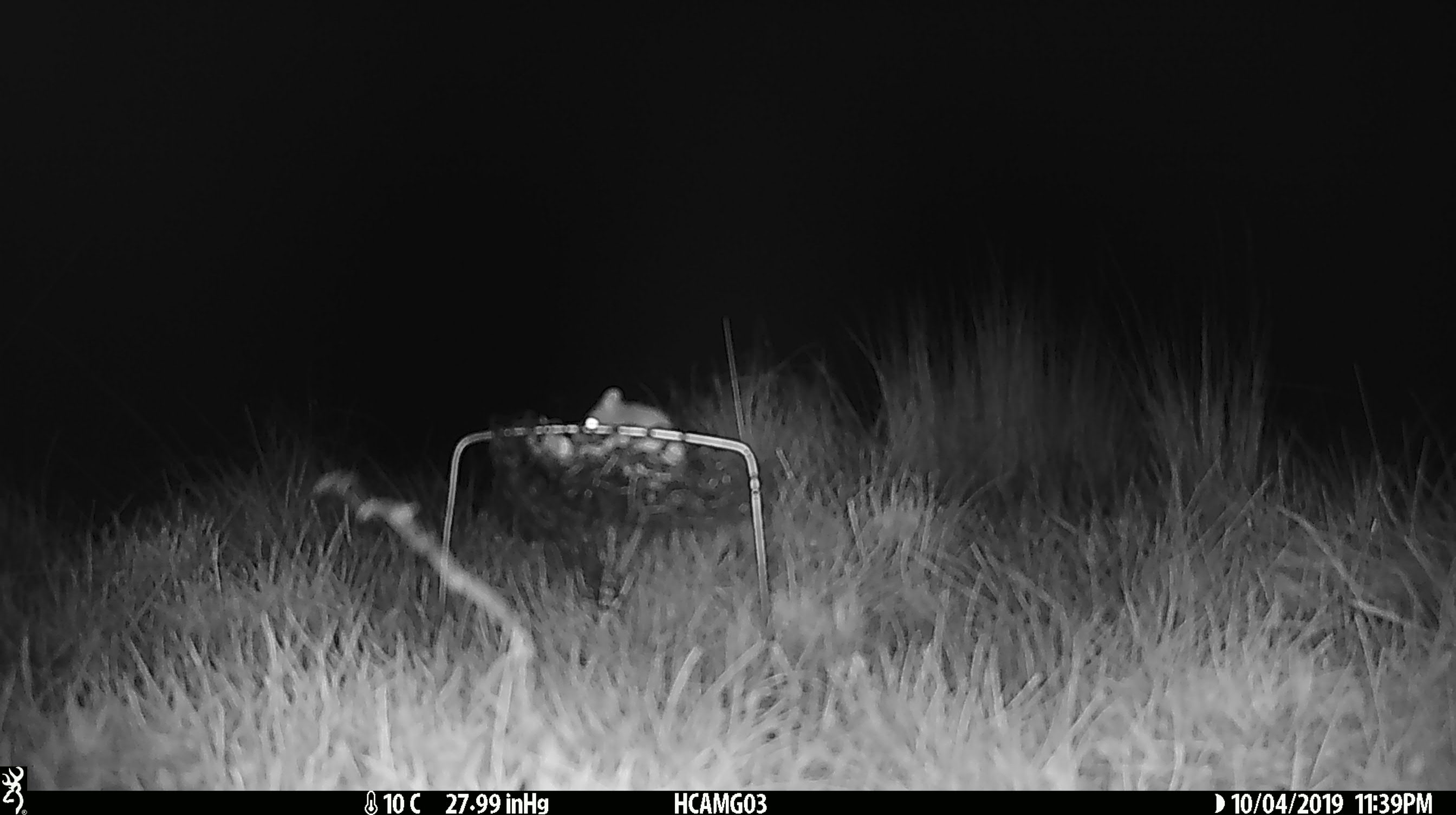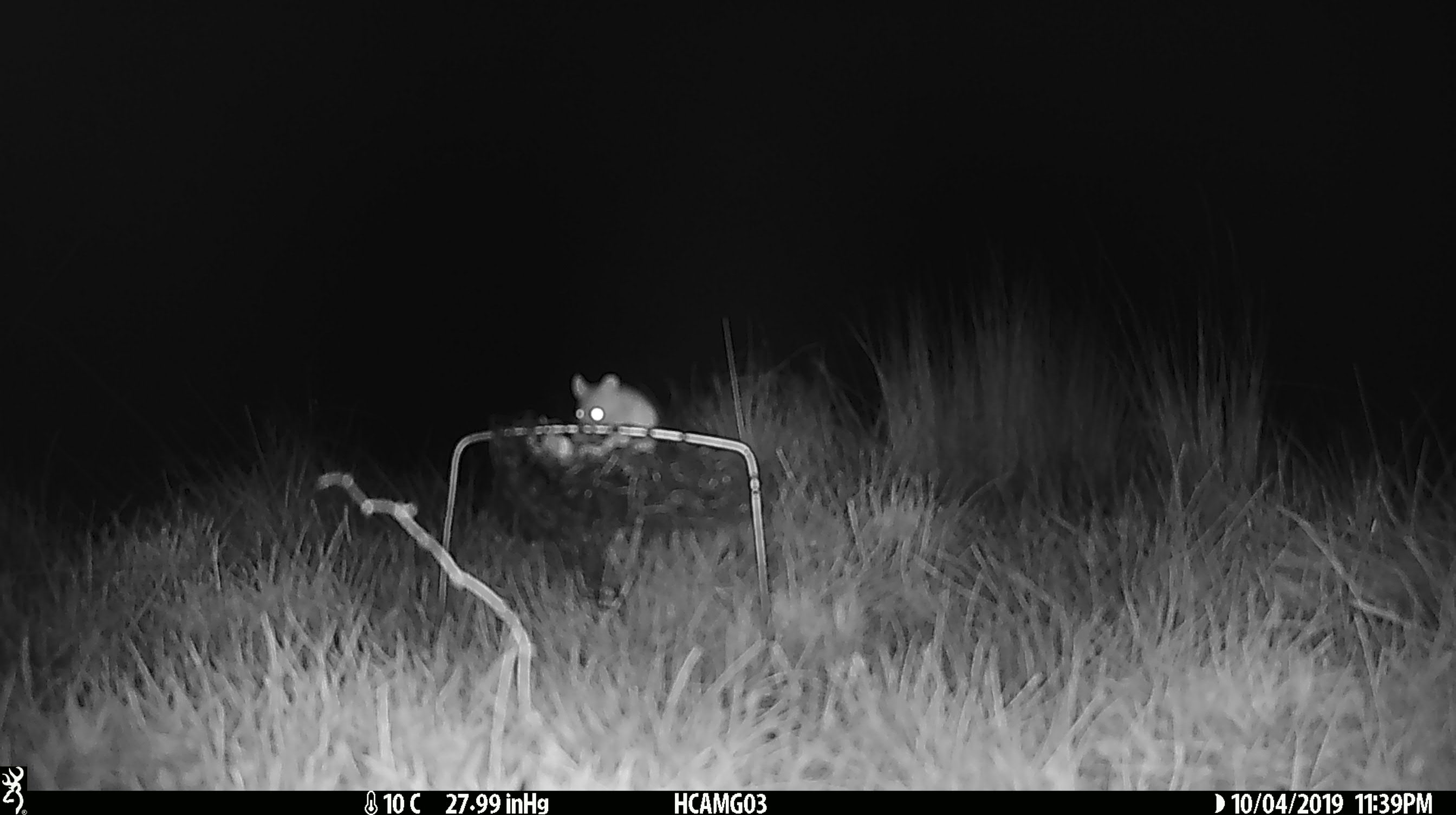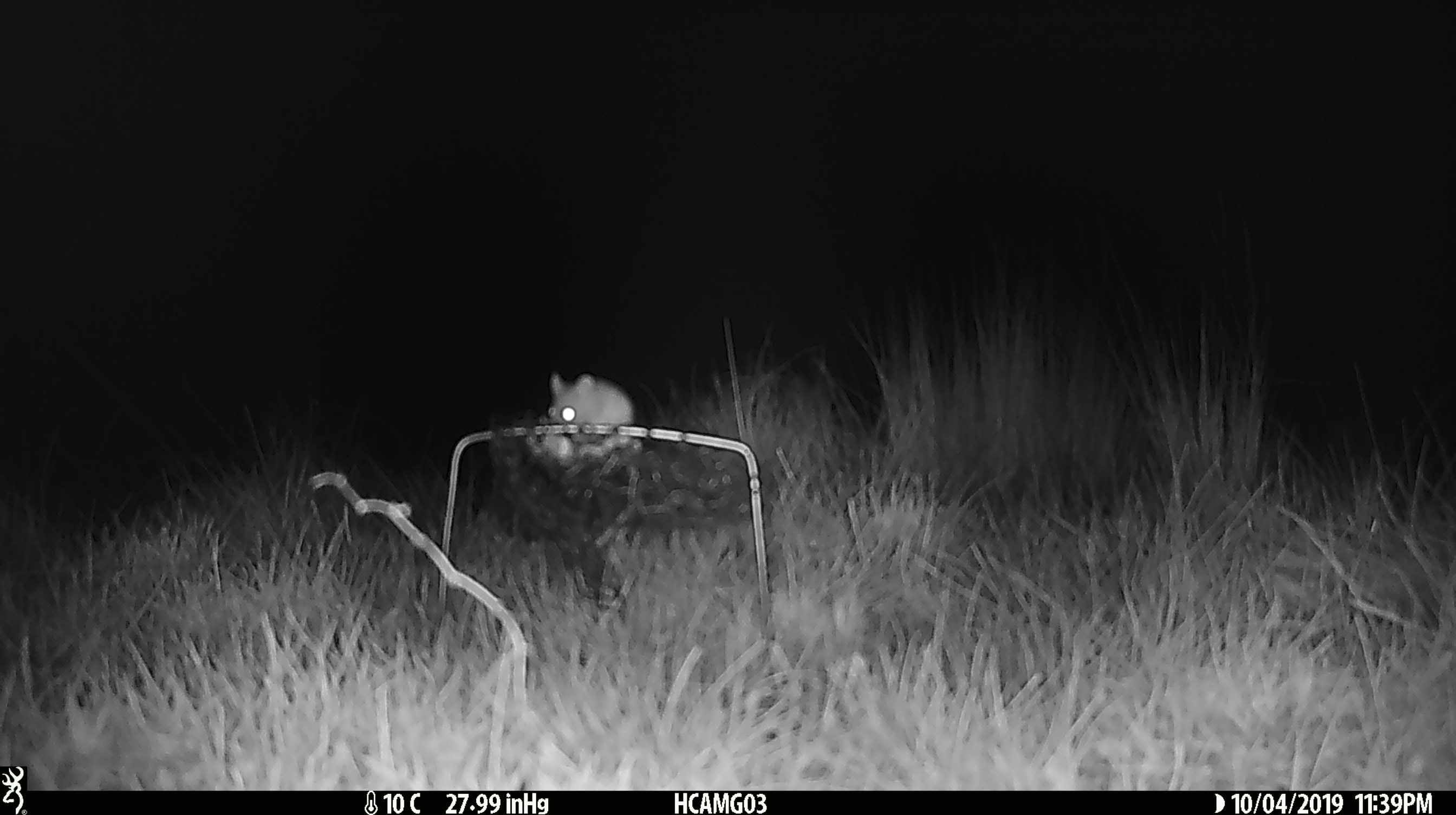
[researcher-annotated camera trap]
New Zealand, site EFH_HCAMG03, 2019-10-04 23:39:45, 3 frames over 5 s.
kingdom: Animalia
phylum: Chordata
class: Mammalia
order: Rodentia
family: Muridae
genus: Mus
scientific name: Mus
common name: mouse